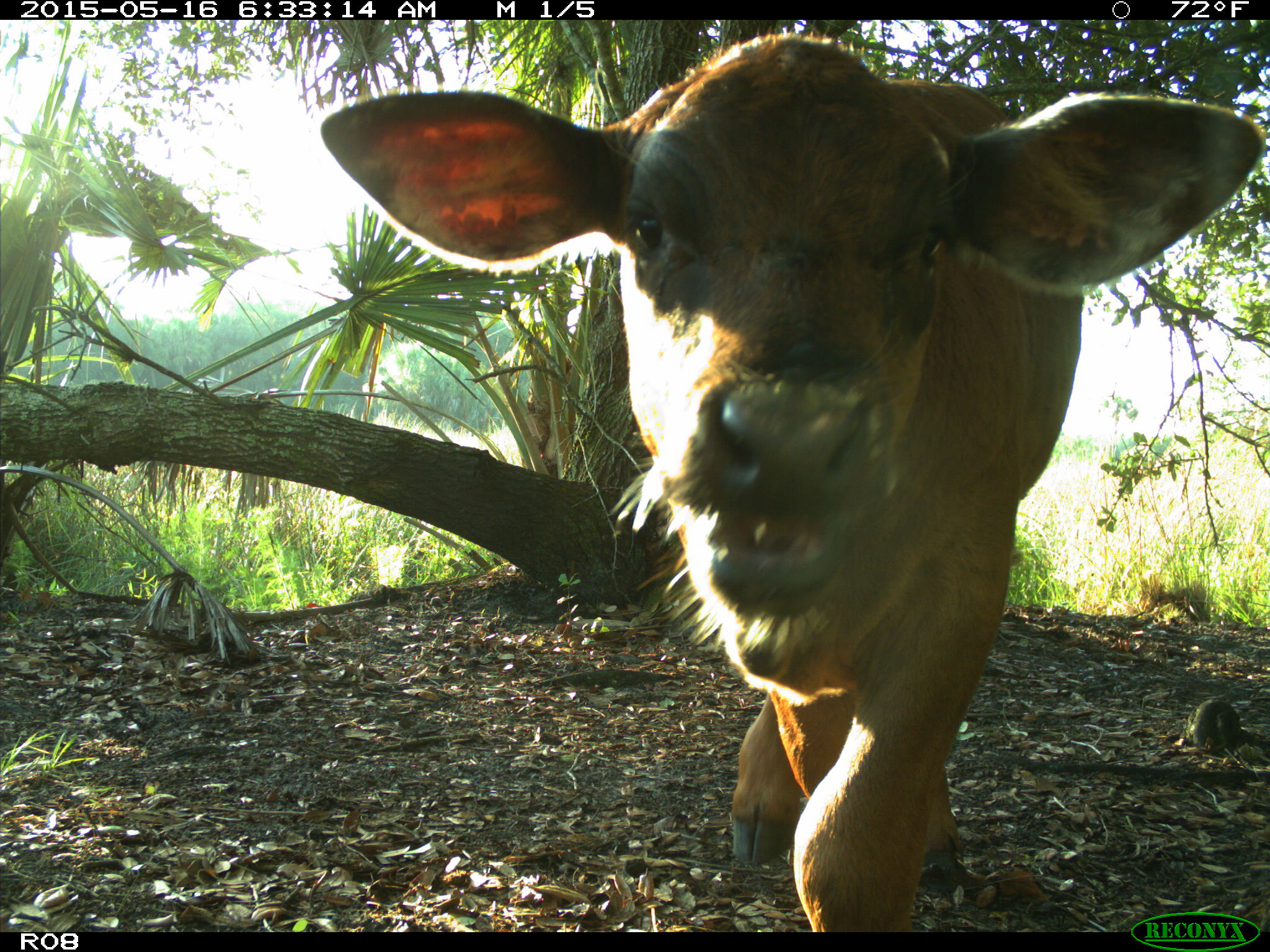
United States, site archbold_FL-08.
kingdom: Animalia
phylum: Chordata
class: Mammalia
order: Artiodactyla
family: Bovidae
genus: Bos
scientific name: Bos taurus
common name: domestic cow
Bos taurus (domestic cow).